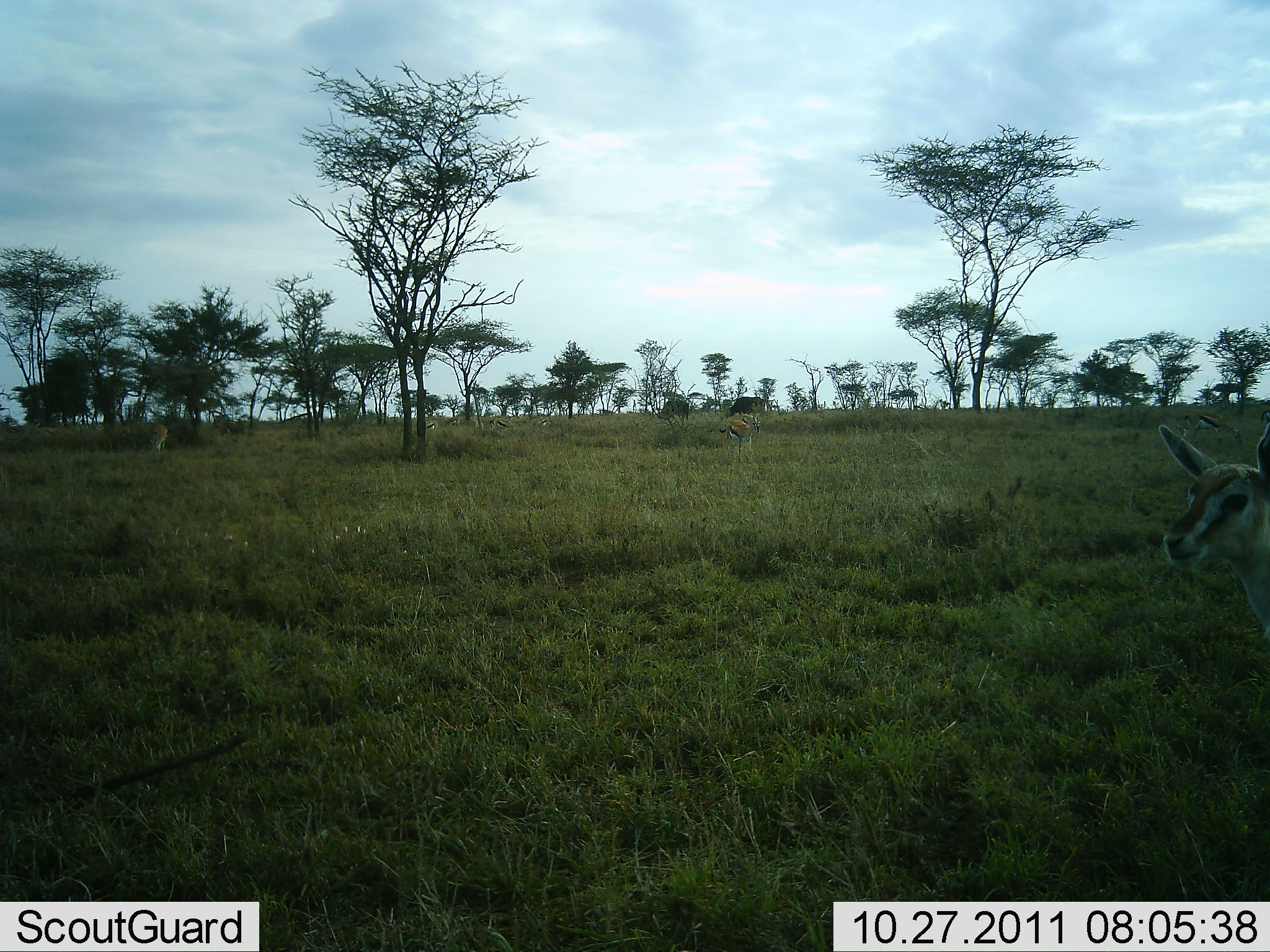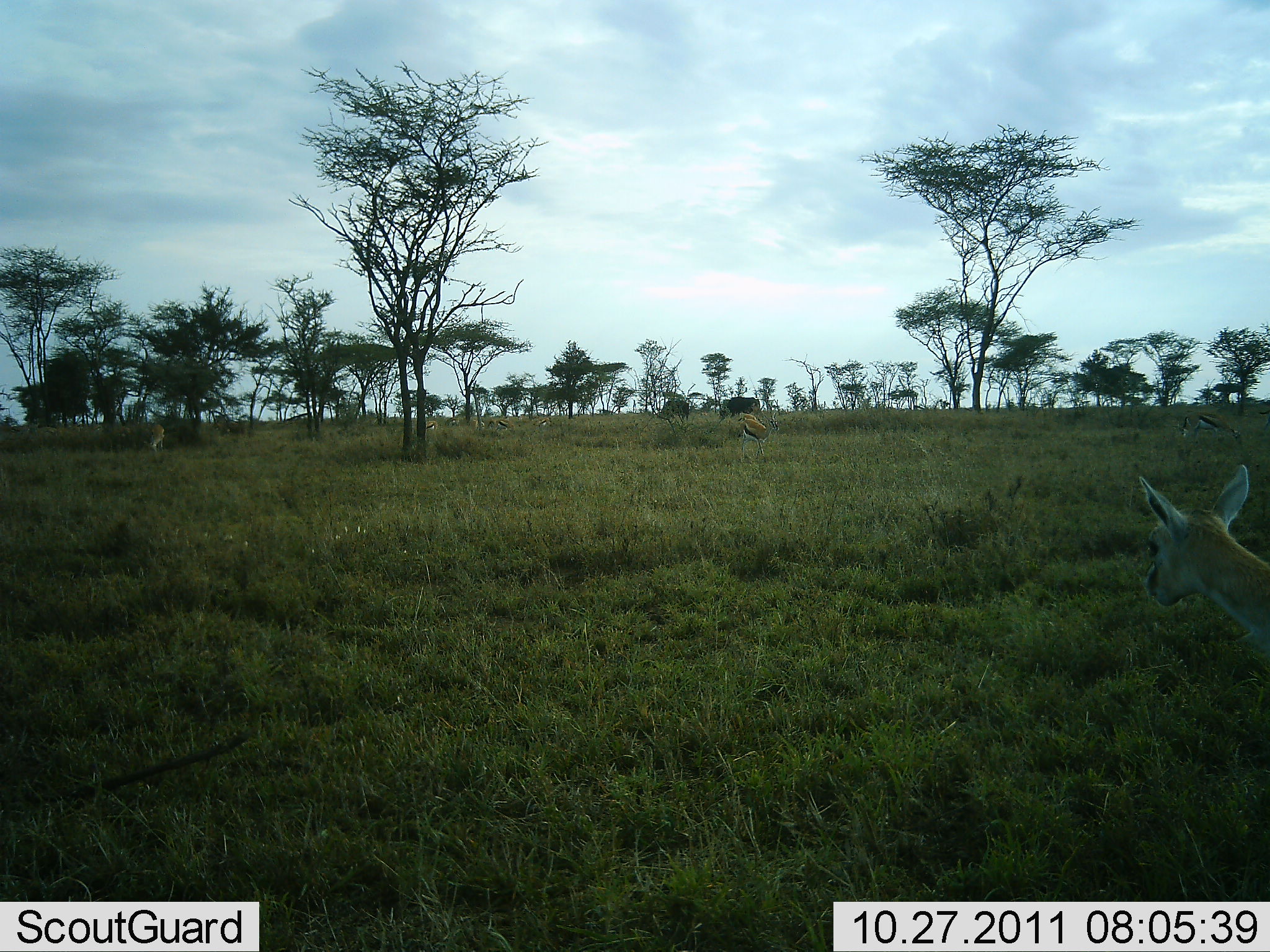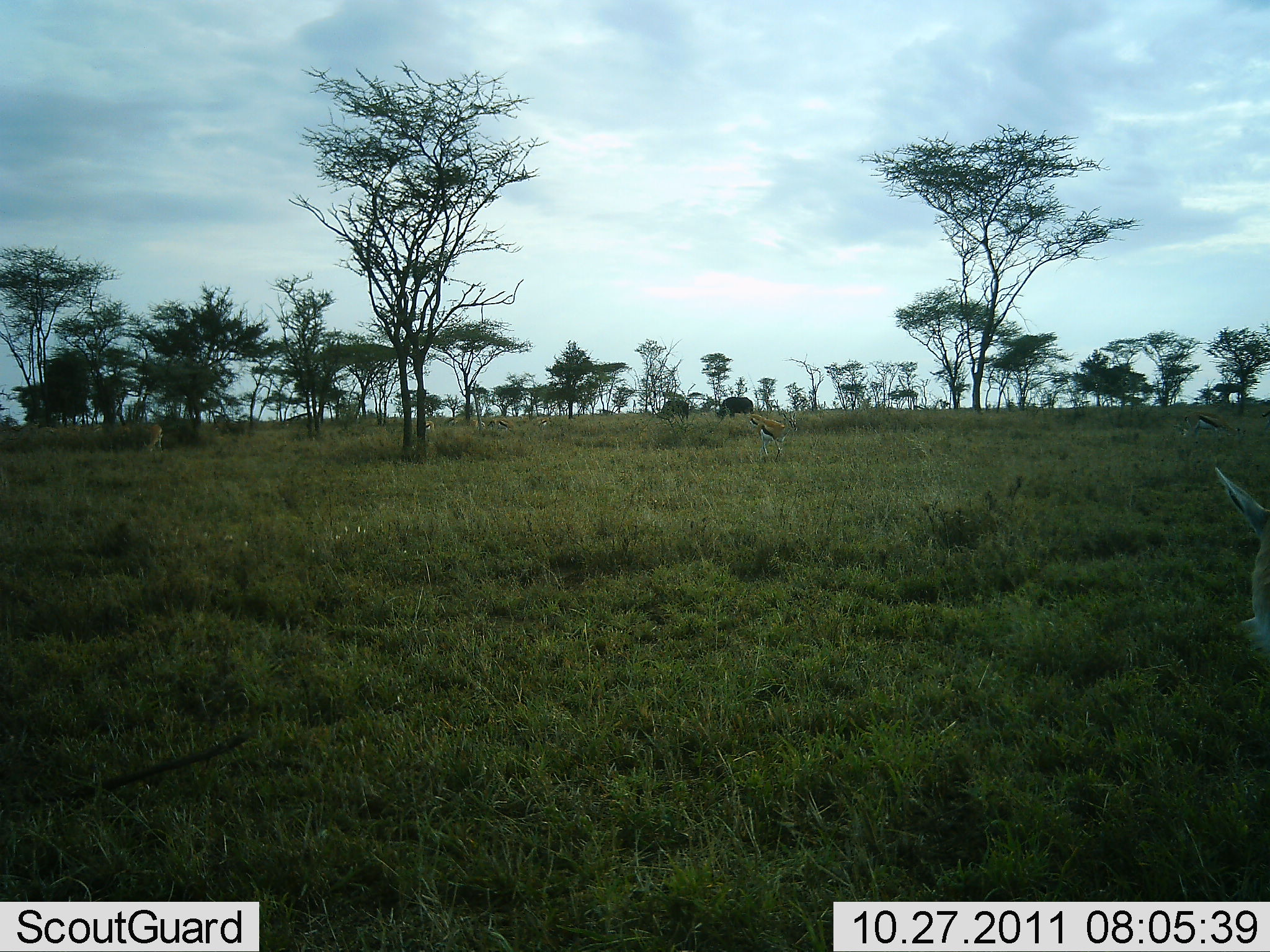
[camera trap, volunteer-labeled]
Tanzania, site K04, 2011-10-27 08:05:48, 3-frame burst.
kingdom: Animalia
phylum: Chordata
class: Mammalia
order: Artiodactyla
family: Bovidae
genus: Eudorcas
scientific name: Eudorcas thomsonii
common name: thomson's gazelle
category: gazellethomsons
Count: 3.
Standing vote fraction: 72%.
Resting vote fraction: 6%.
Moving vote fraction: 33%.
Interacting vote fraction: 0%.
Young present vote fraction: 0%.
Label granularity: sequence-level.